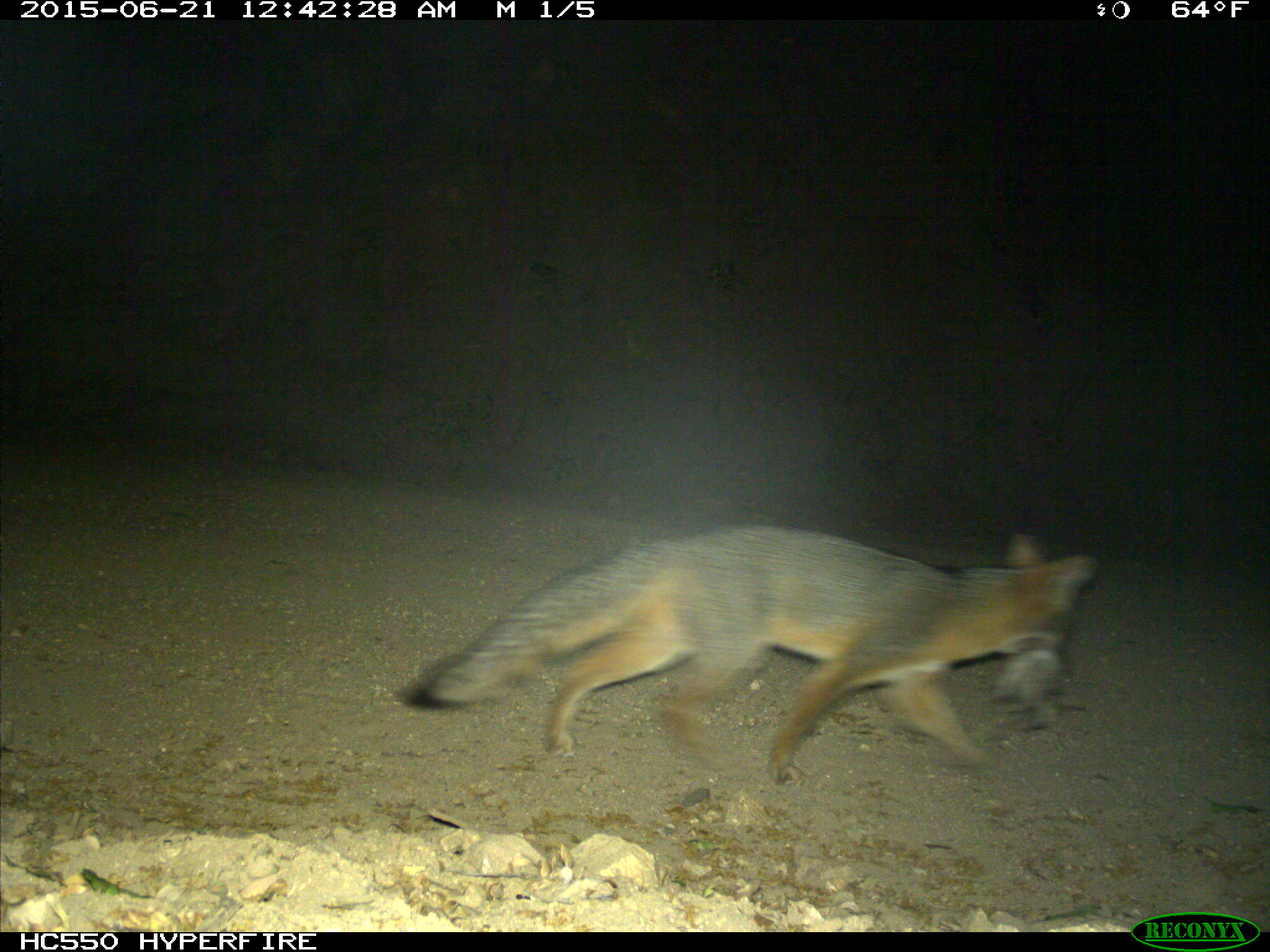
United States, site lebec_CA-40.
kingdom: Animalia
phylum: Chordata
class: Mammalia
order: Carnivora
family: Canidae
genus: Urocyon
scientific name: Urocyon cinereoargenteus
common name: gray fox